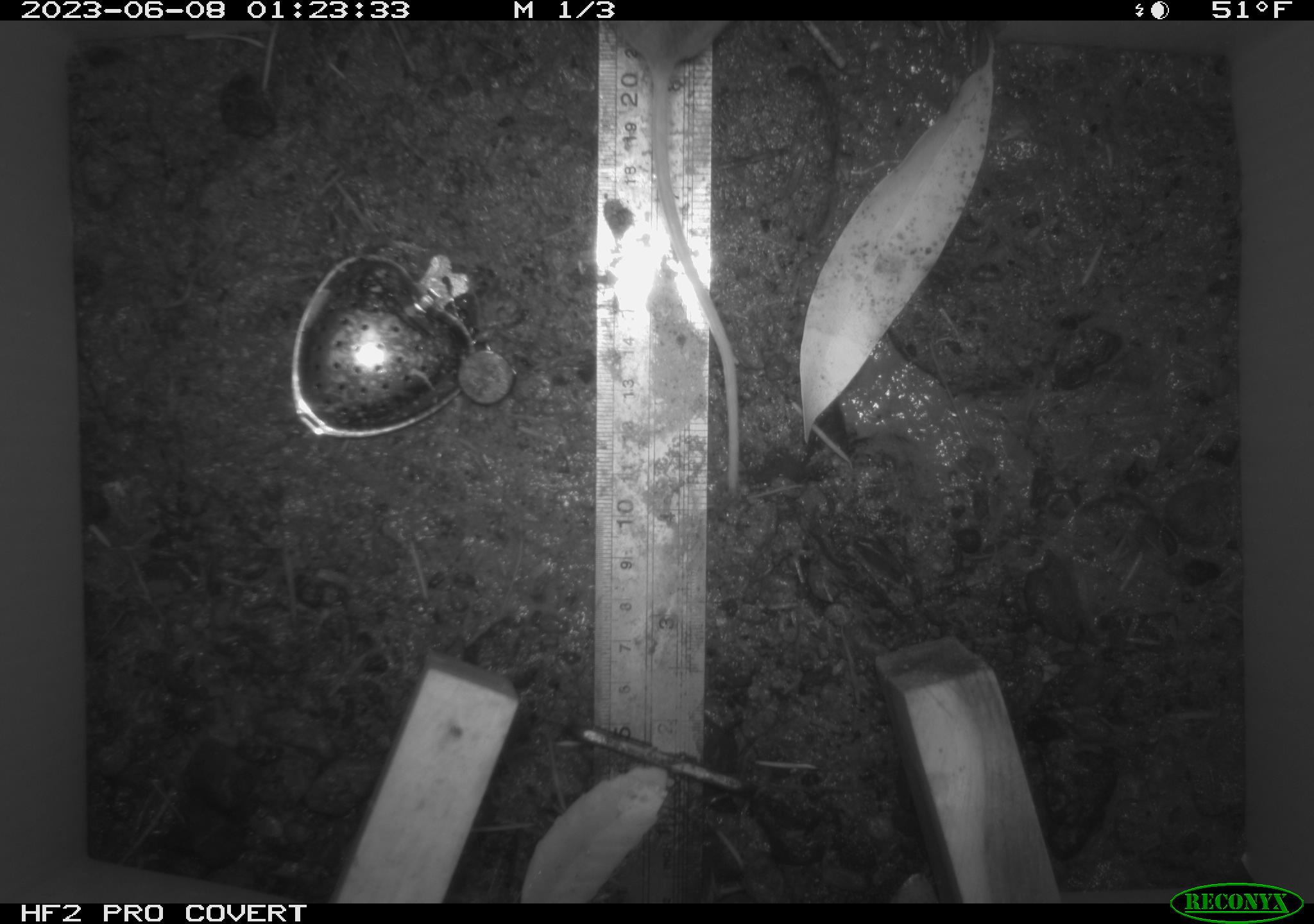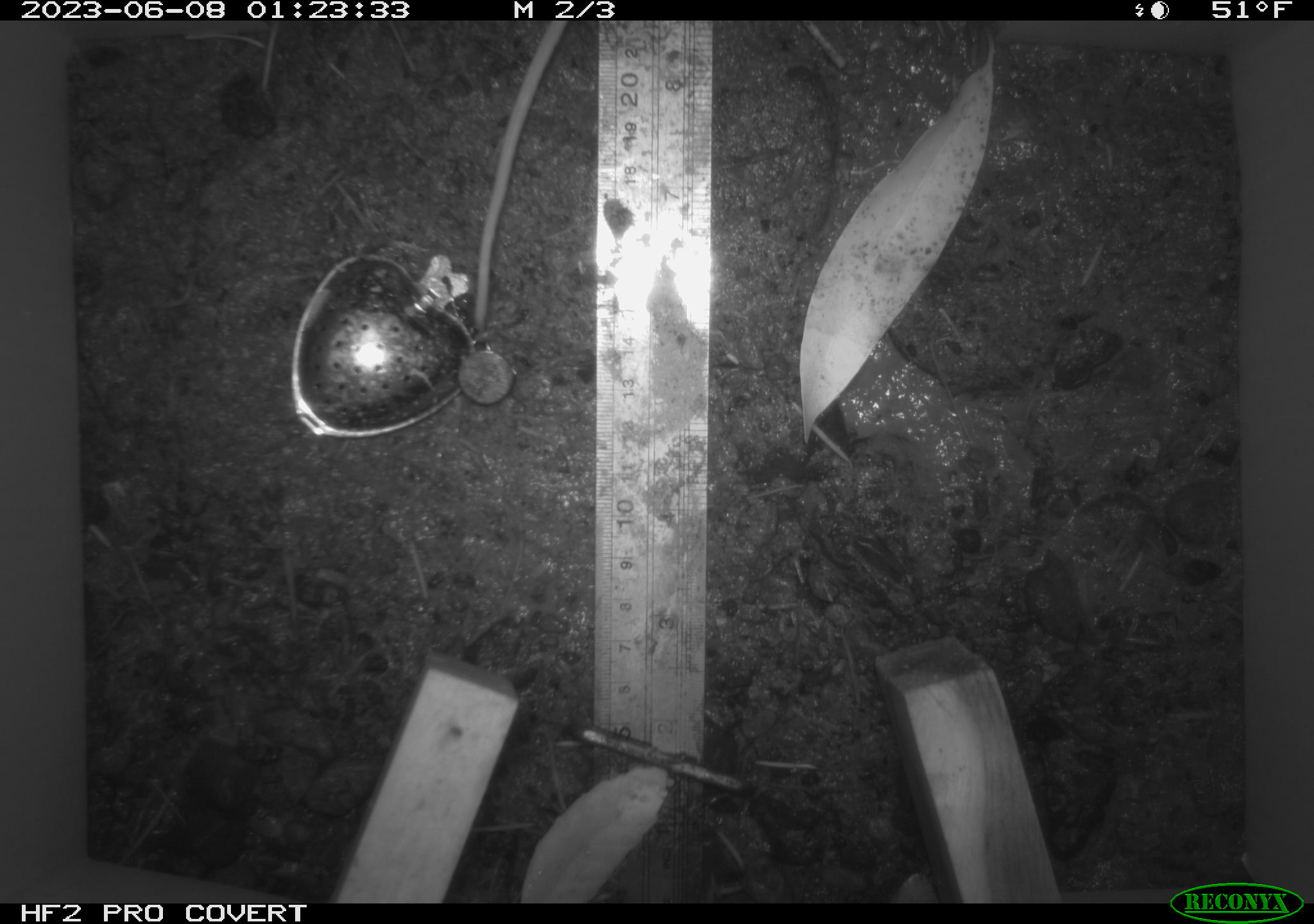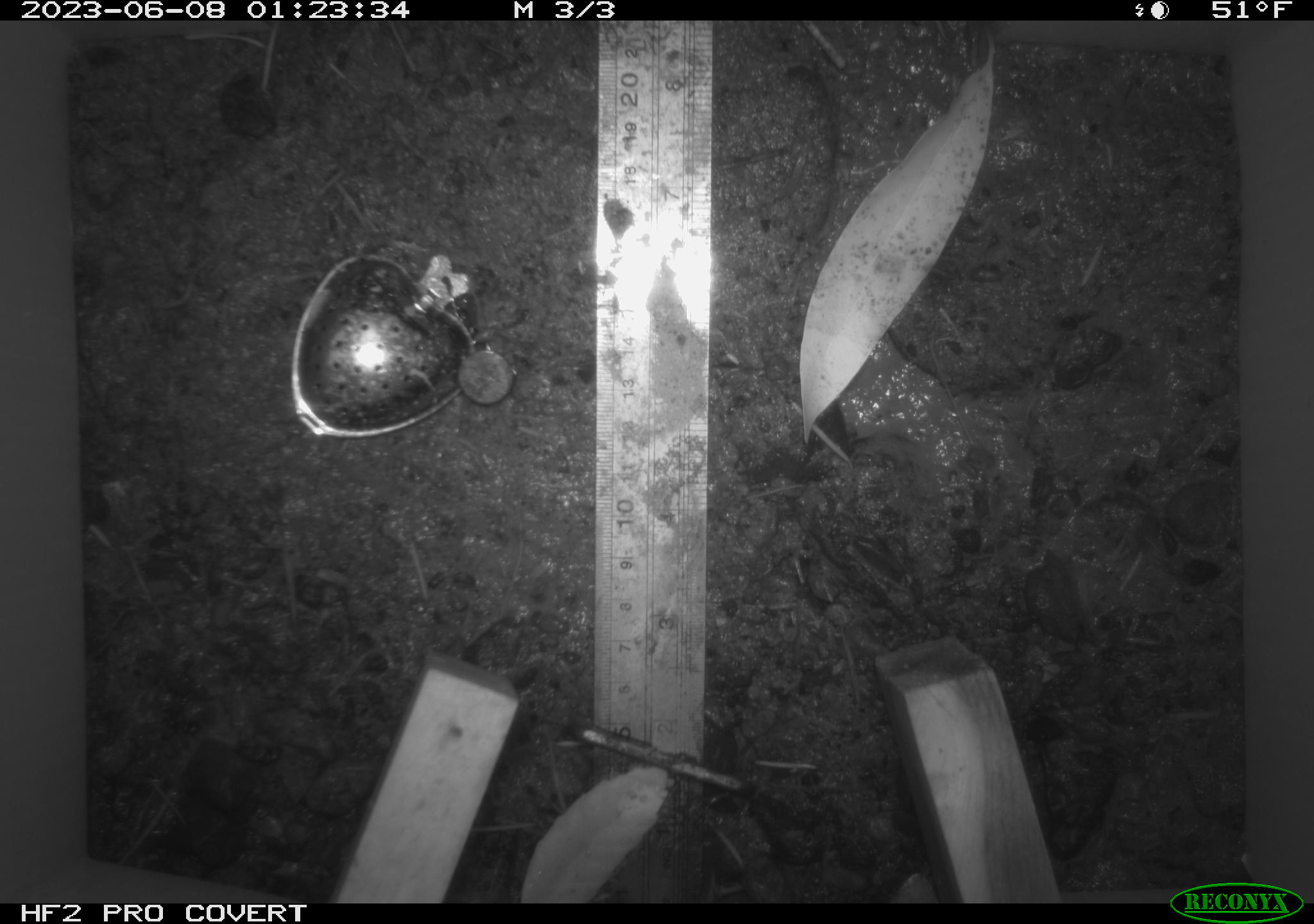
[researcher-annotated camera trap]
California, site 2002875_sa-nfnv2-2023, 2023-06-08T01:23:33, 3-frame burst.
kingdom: Animalia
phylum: Chordata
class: Mammalia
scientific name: Mammalia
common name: small mammal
Small mammal (Mammalia).